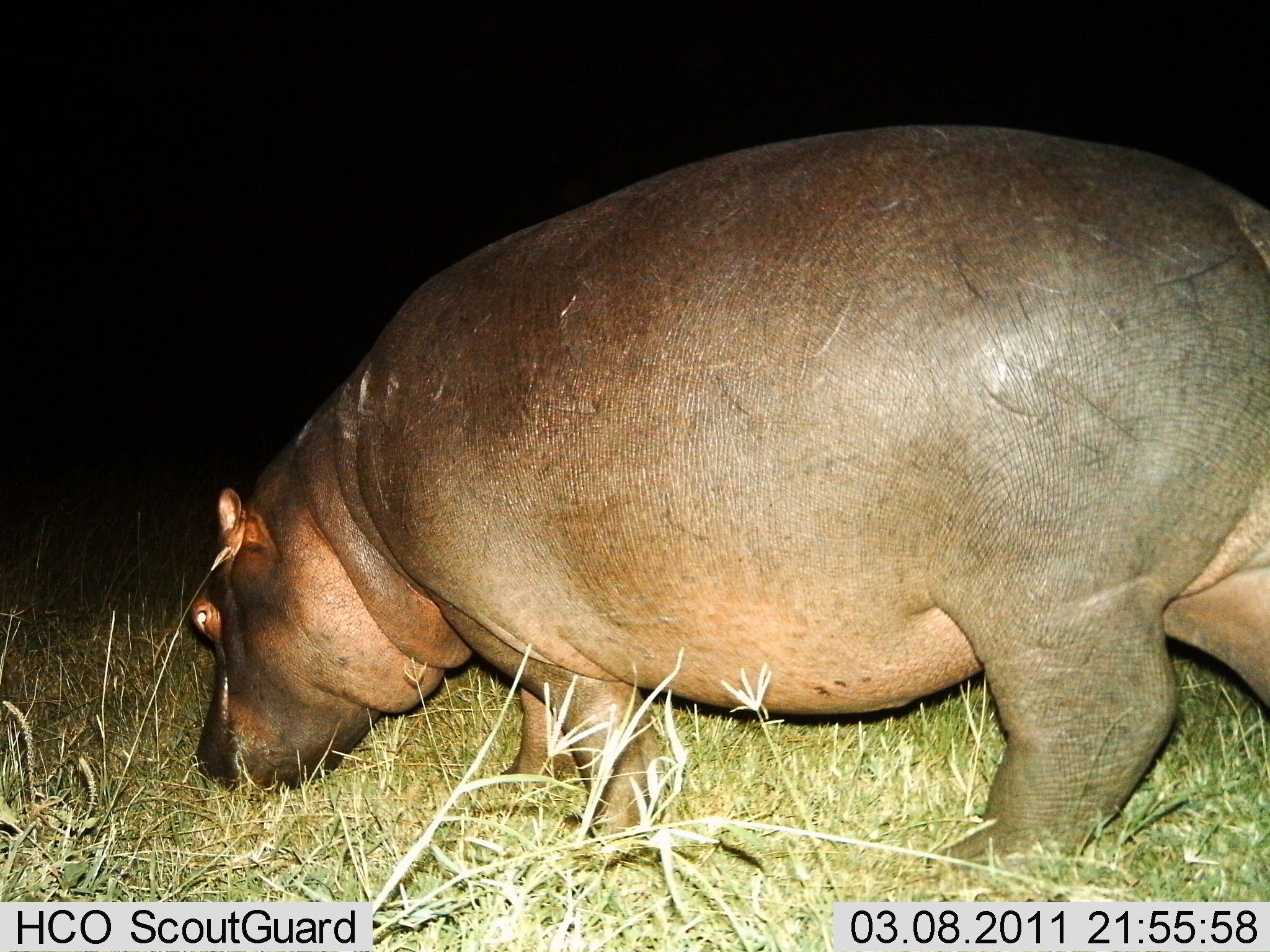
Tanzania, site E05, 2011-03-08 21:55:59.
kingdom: Animalia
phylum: Chordata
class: Mammalia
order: Artiodactyla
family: Hippopotamidae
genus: Hippopotamus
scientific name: Hippopotamus amphibius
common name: hippopotamus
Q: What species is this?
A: Hippopotamus (Hippopotamus amphibius).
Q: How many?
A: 1.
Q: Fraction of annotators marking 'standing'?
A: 17%.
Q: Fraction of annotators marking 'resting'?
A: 0%.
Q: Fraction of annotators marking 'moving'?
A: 50%.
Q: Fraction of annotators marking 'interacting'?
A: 0%.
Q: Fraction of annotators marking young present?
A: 0%.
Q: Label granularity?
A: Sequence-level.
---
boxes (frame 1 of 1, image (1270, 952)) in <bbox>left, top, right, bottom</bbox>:
animal: <bbox>185, 124, 1270, 878</bbox>